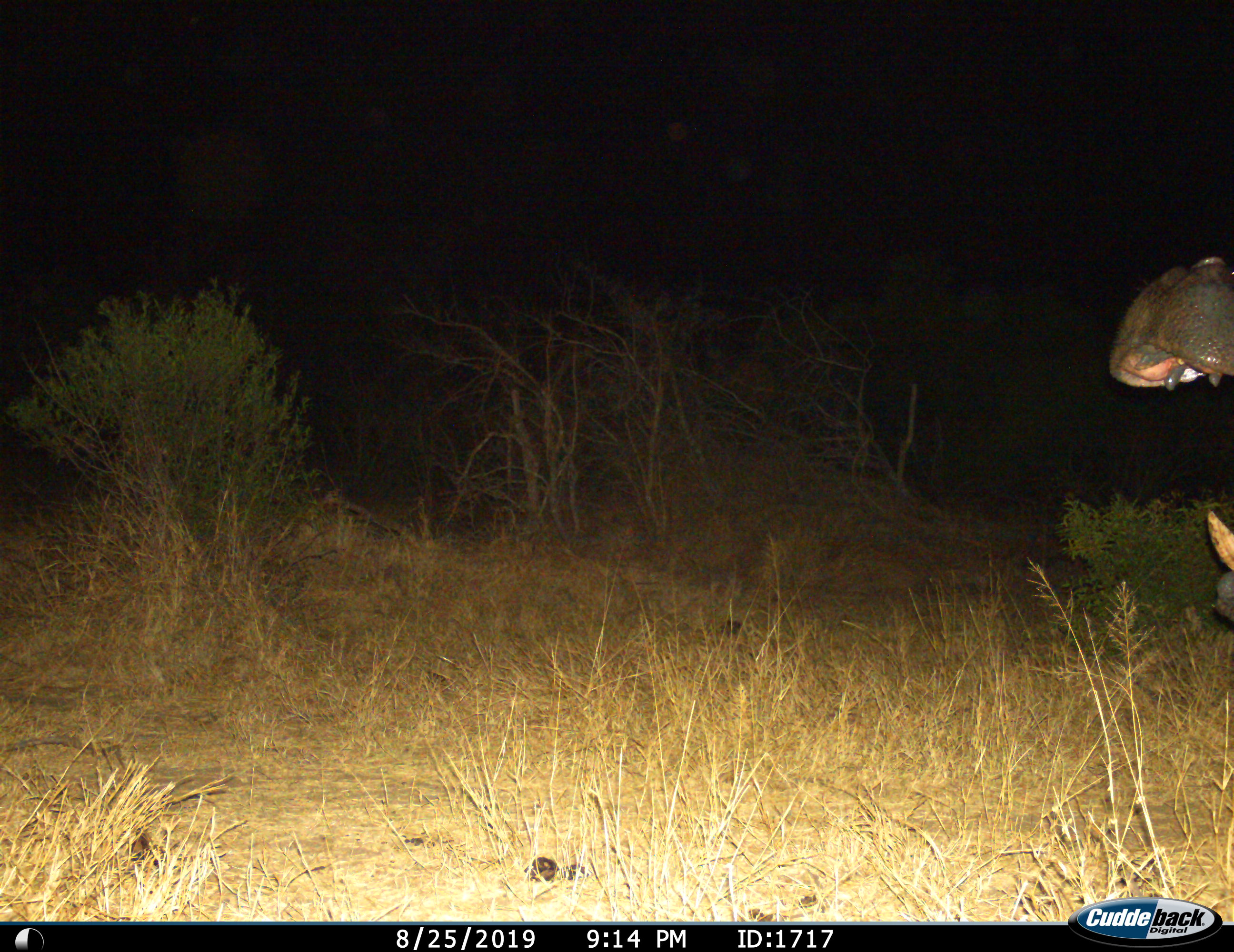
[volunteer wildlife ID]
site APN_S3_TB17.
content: unidentified animal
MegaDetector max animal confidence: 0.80